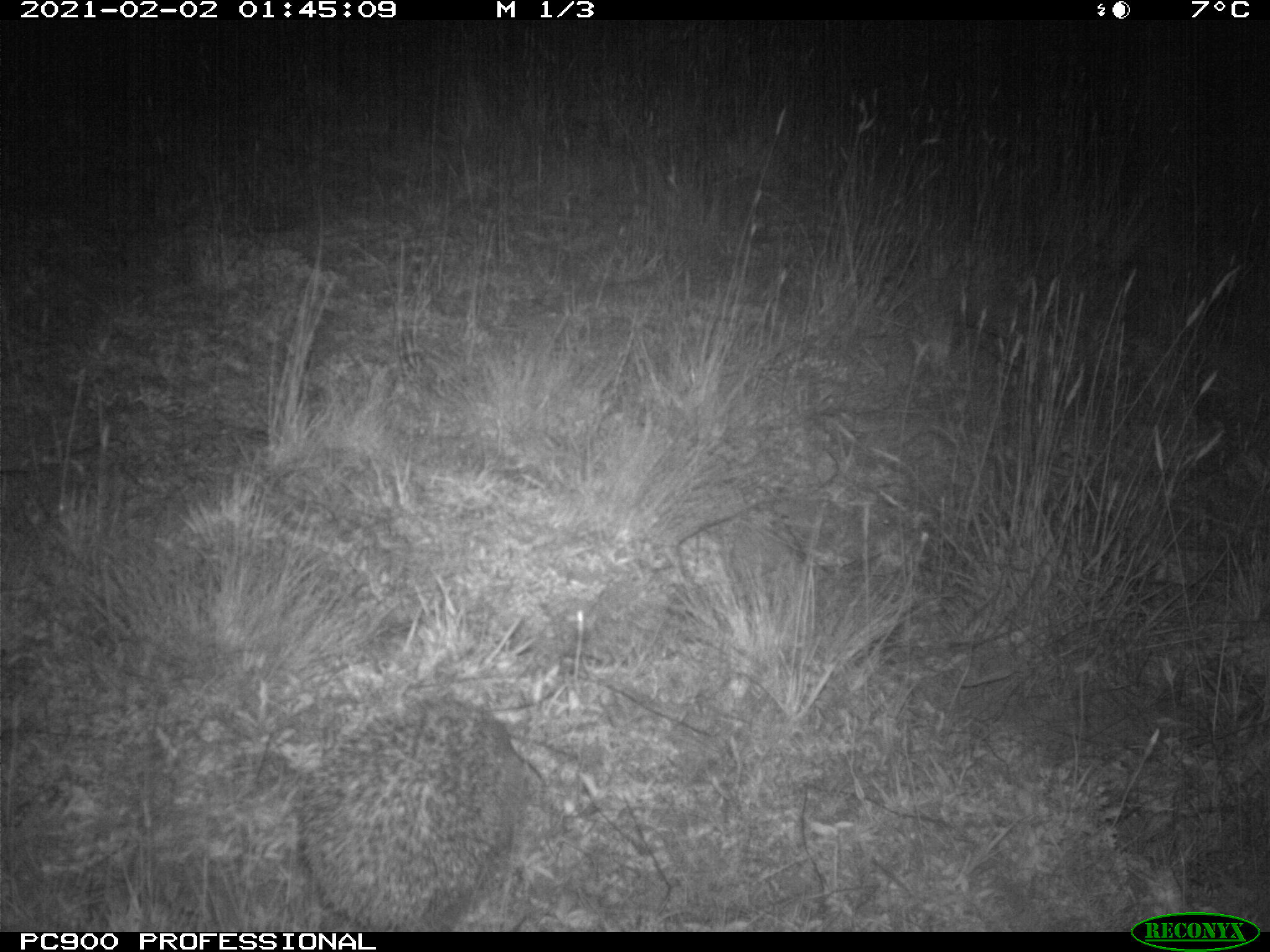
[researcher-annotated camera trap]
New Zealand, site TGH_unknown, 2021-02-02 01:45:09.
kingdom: Animalia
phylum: Chordata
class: Mammalia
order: Eulipotyphla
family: Erinaceidae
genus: Erinaceus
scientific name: Erinaceus europaeus europaeus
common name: european hedgehog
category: hedgehog